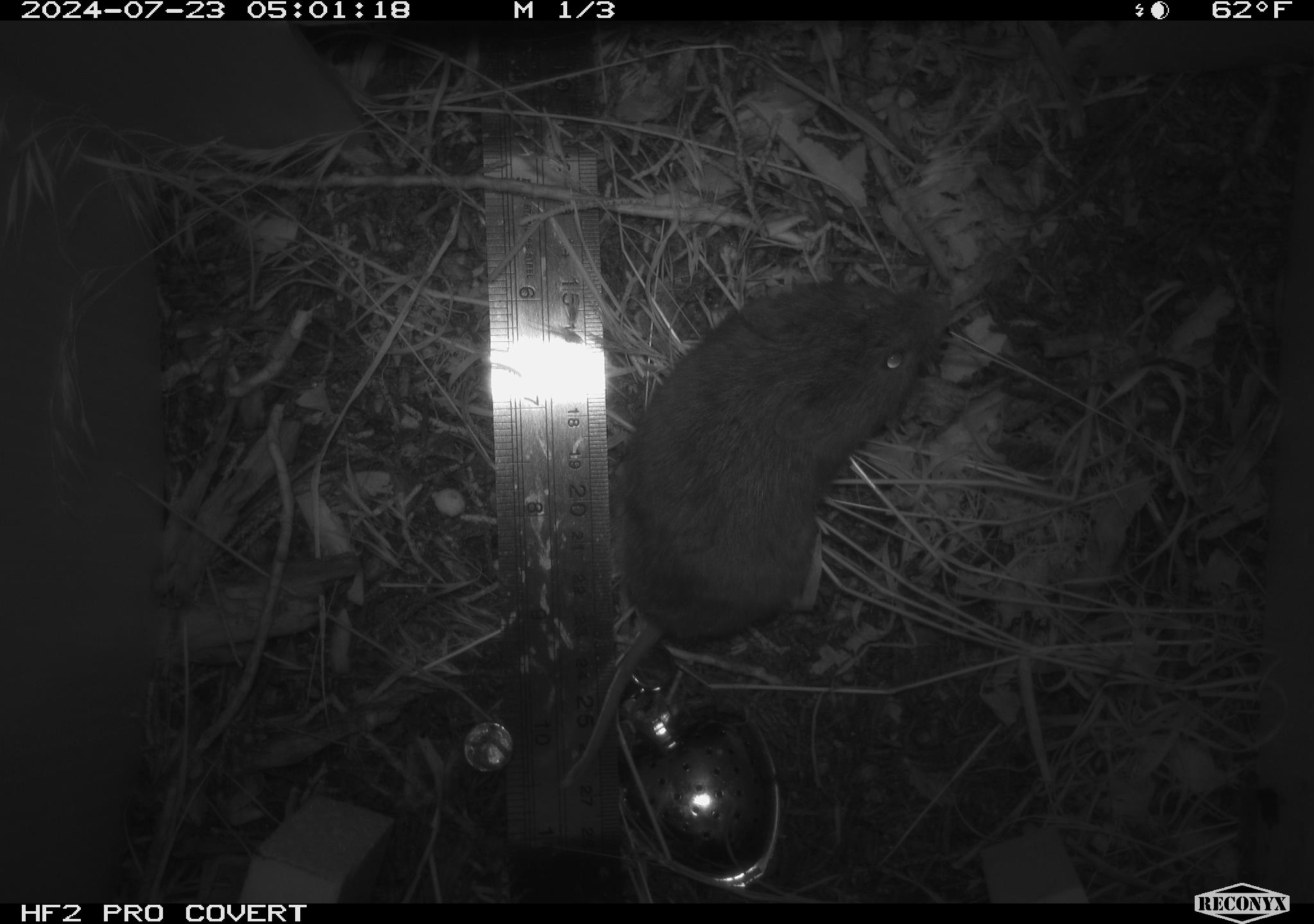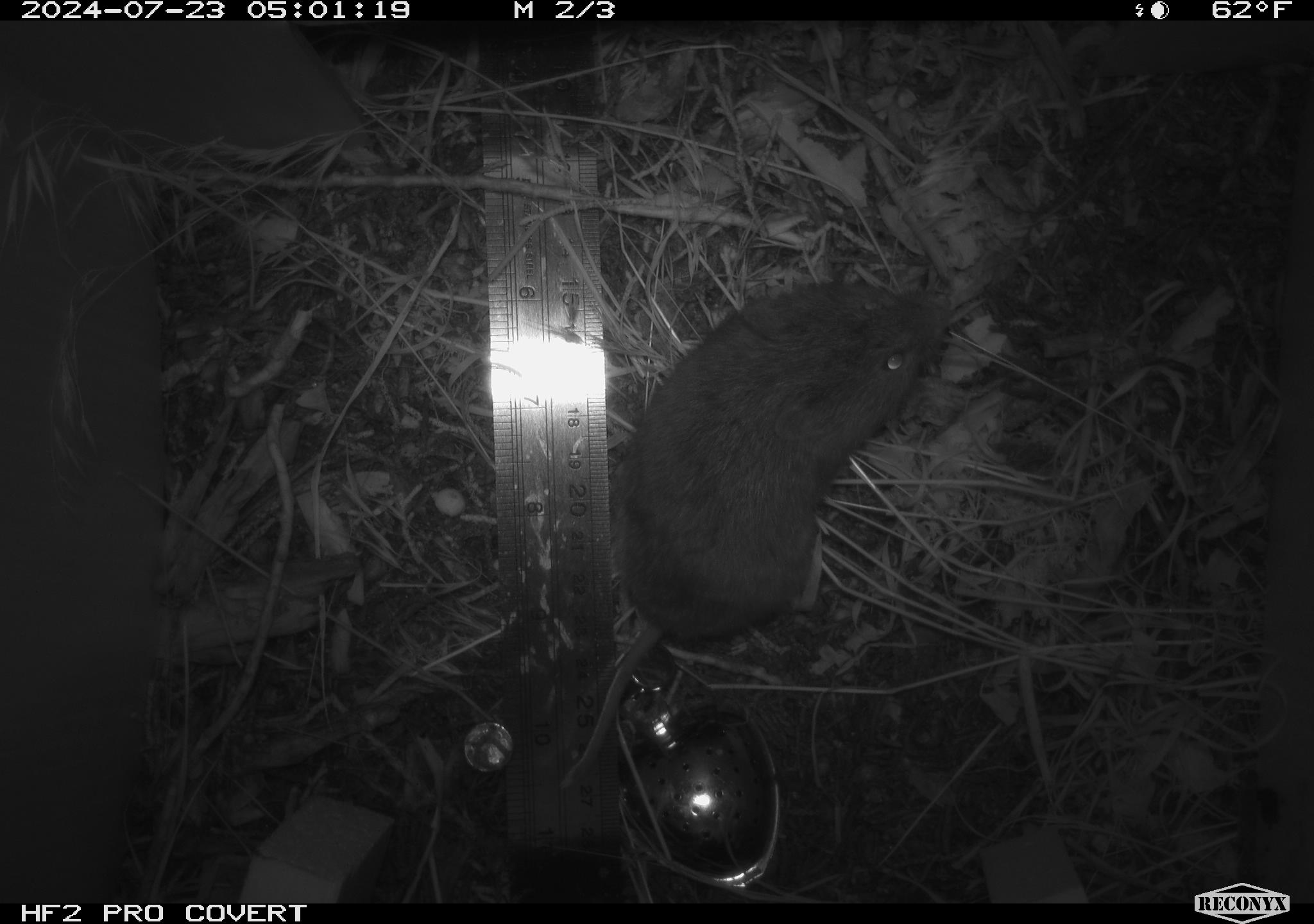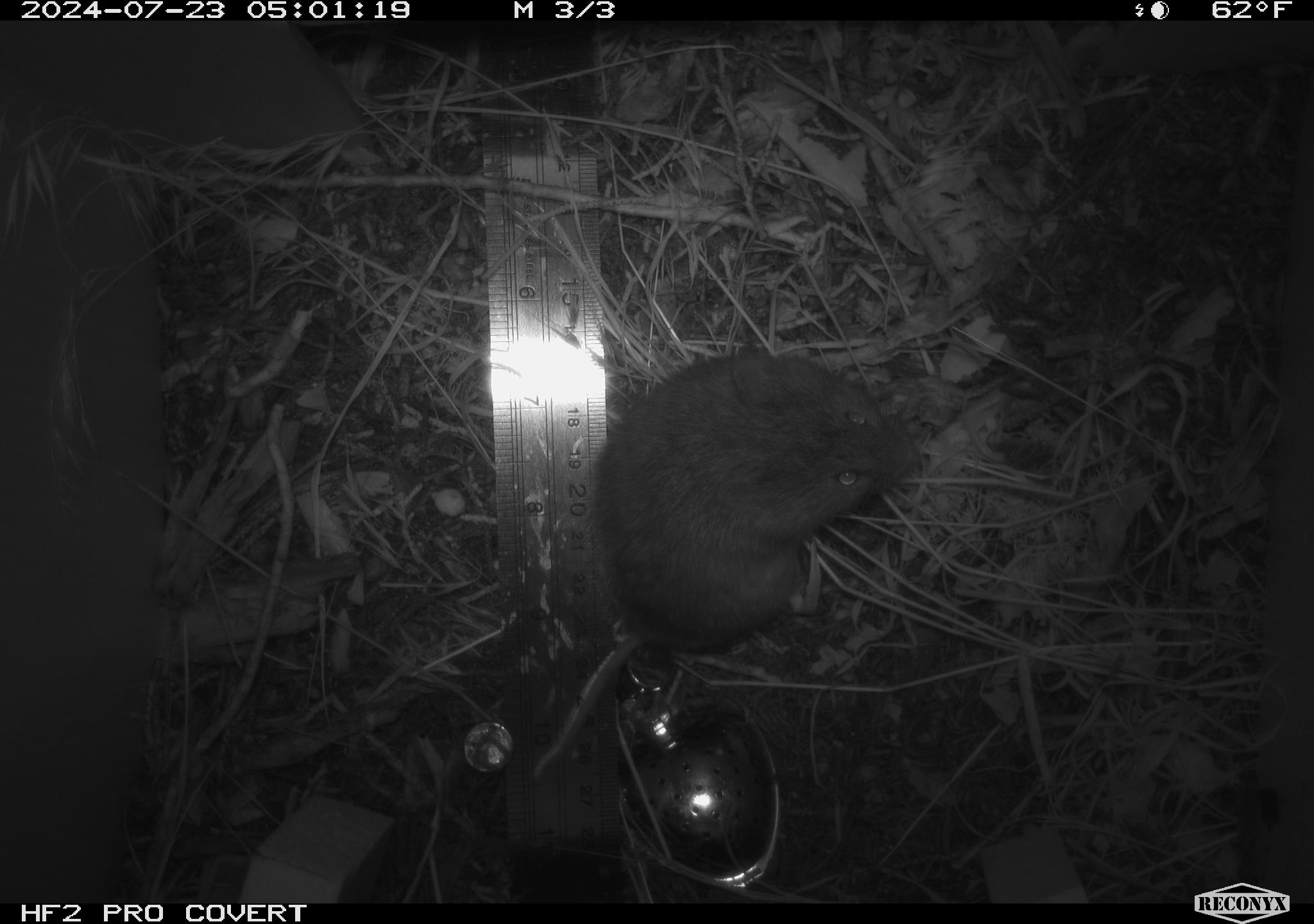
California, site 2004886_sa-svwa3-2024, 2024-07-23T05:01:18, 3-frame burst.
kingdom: Animalia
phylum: Chordata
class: Mammalia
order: Rodentia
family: Cricetidae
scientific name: Arvicolinae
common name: voles, lemmings, and muskrats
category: arvicolinae subfamily